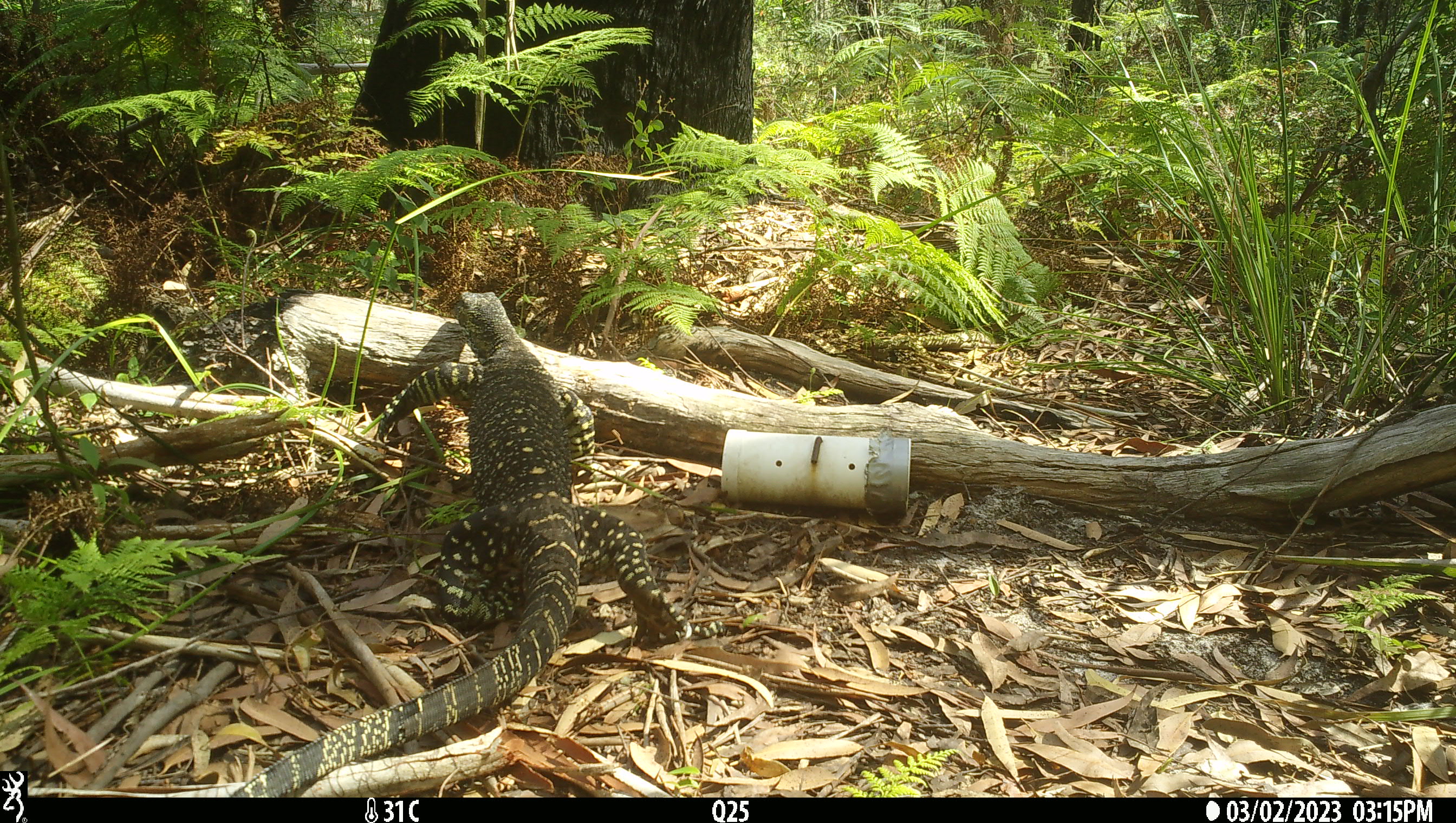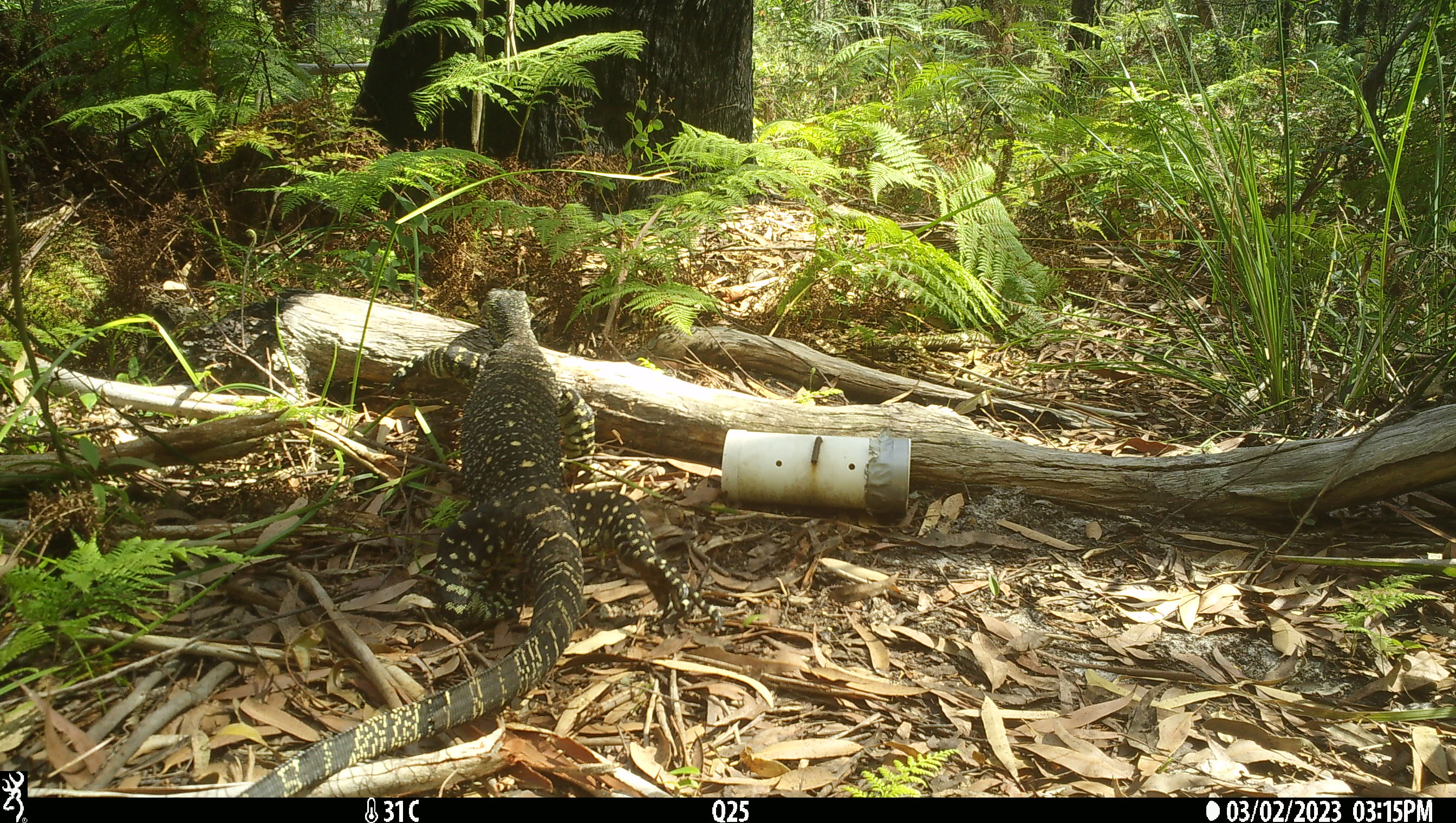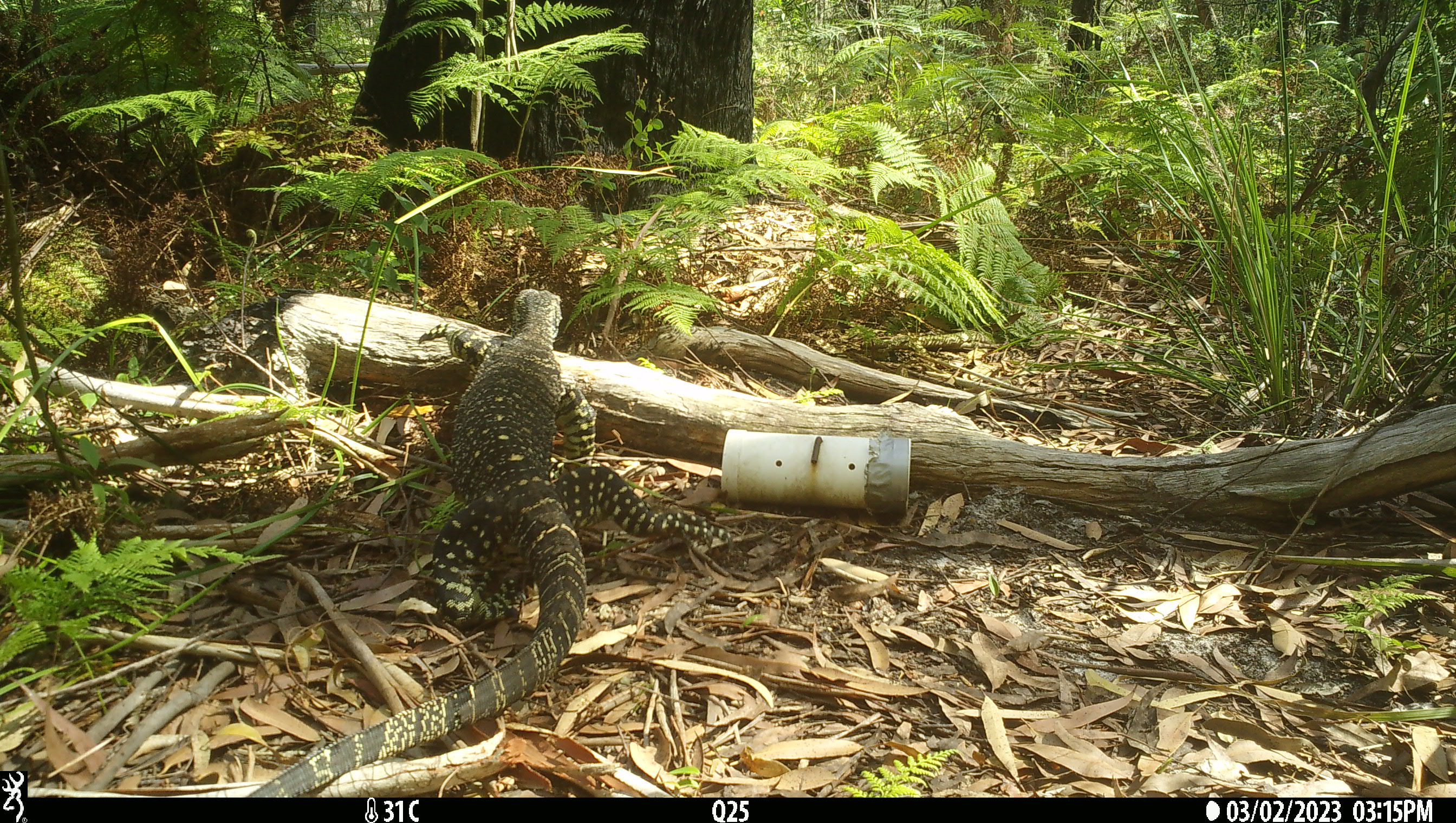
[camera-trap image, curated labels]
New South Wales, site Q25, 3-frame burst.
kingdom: Animalia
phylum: Chordata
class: Reptilia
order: Squamata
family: Varanidae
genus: Varanus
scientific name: Varanus varius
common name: lace monitor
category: goanna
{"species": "goanna (lace monitor) (Varanus varius)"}